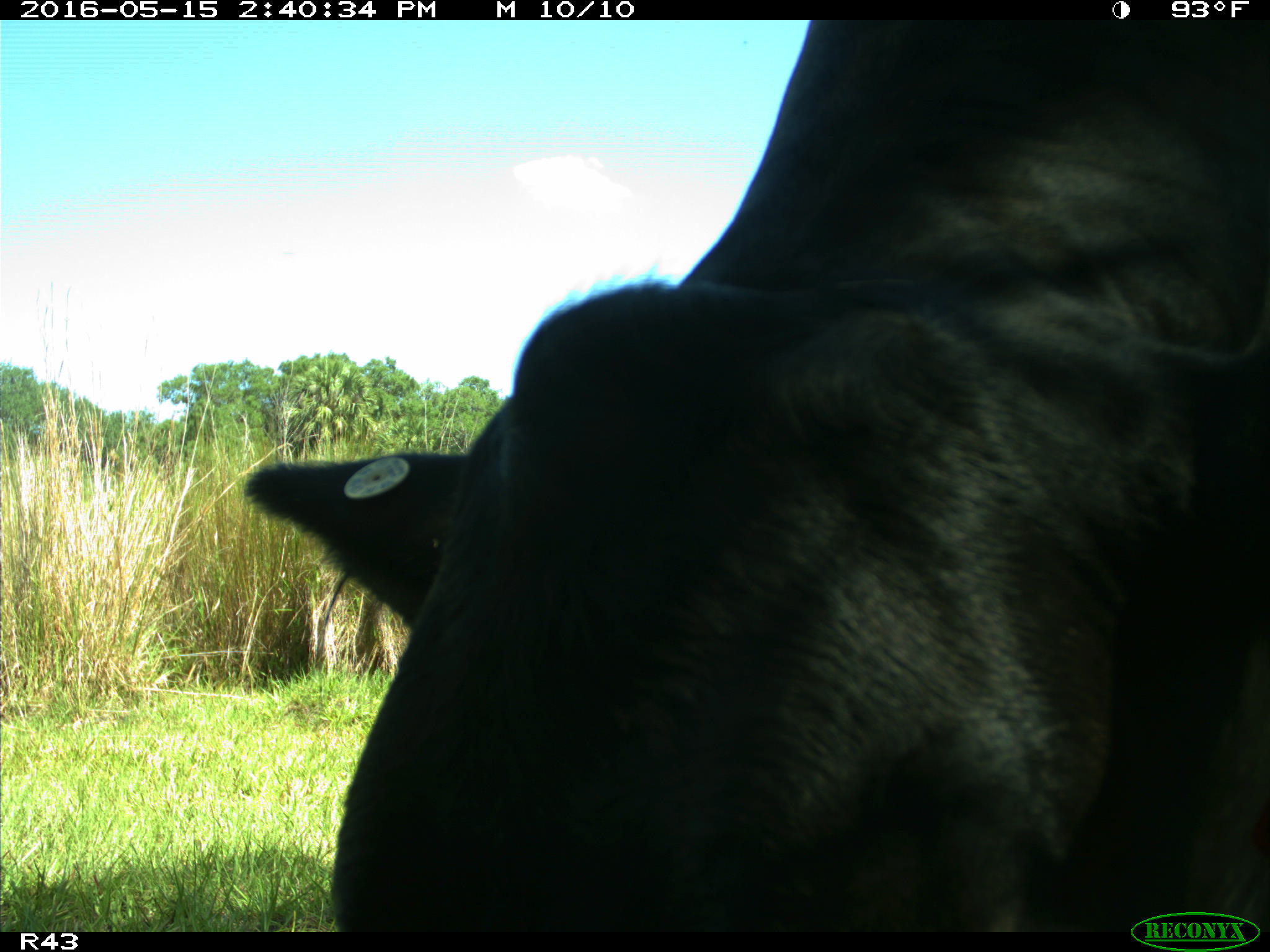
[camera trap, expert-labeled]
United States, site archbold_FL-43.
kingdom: Animalia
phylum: Chordata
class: Mammalia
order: Artiodactyla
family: Bovidae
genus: Bos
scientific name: Bos taurus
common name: domestic cow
Bos taurus (domestic cow).